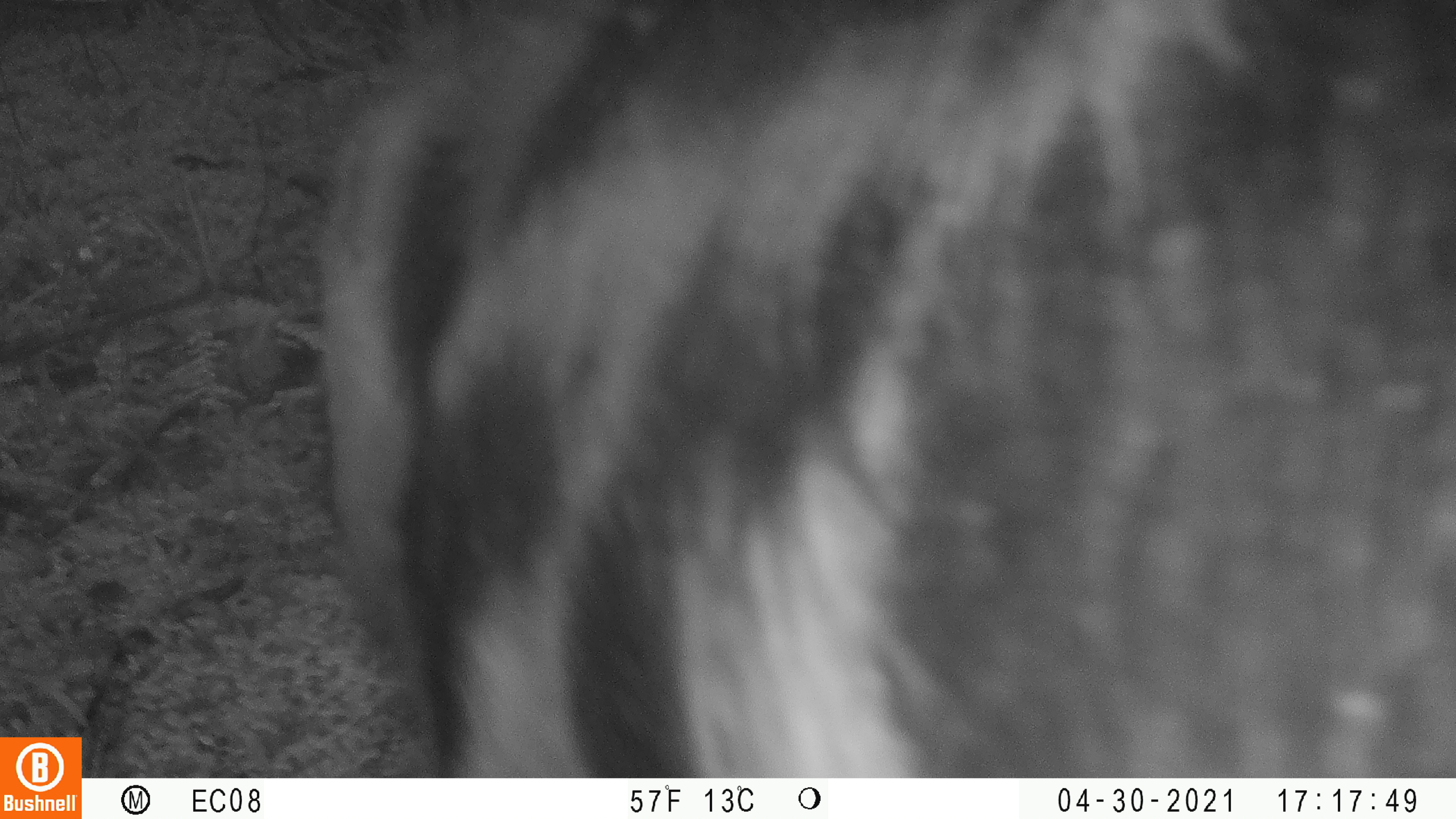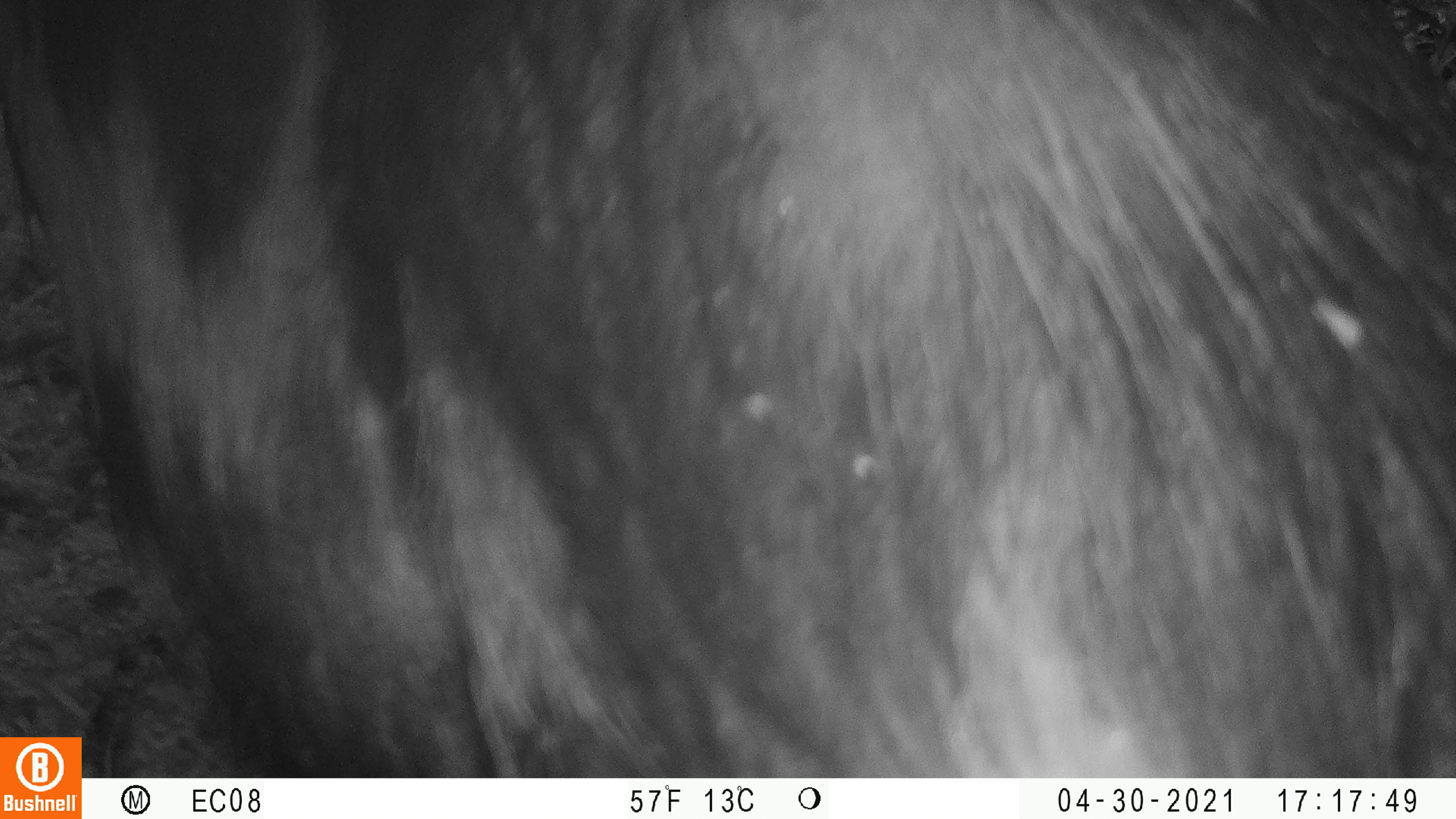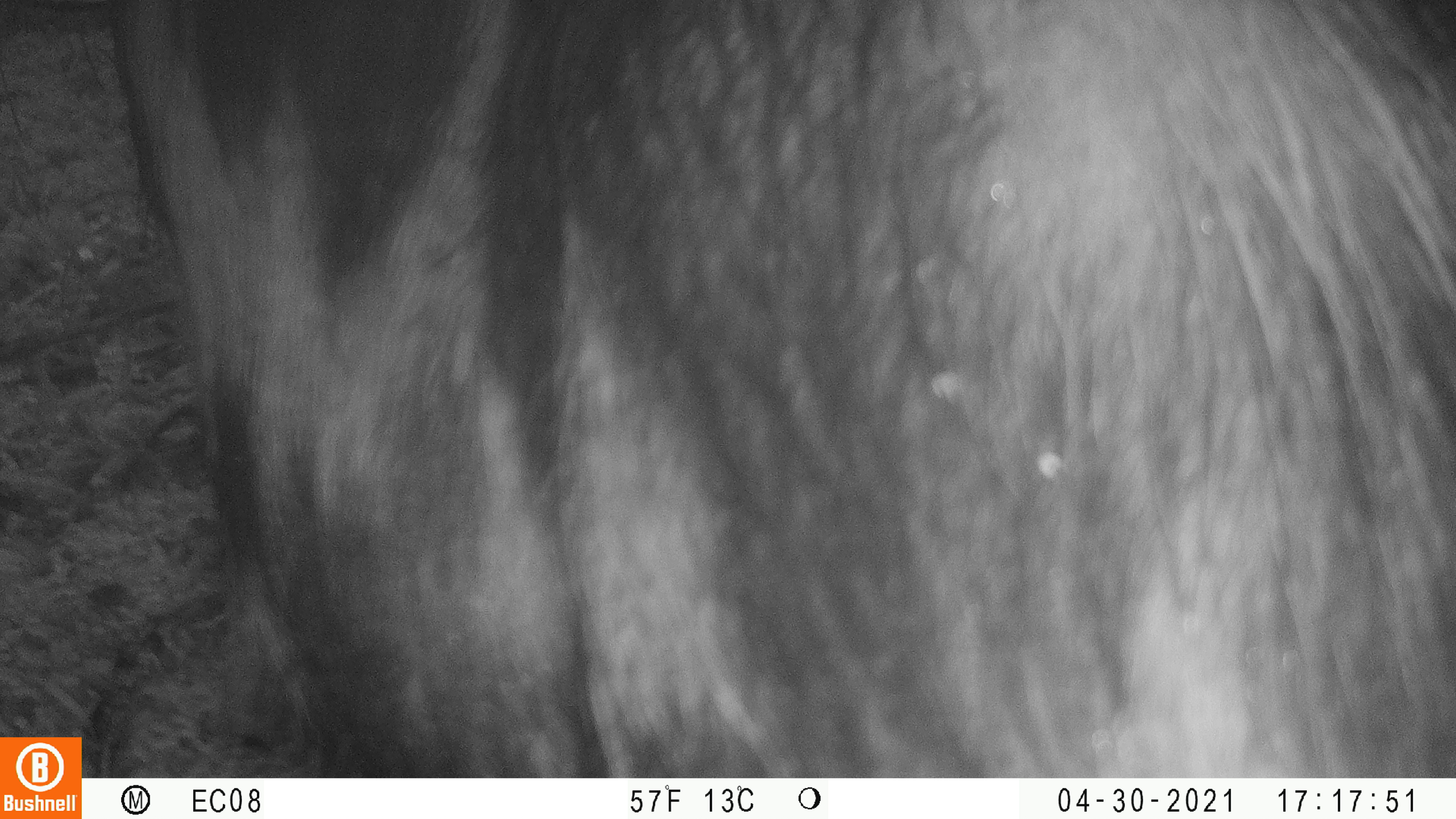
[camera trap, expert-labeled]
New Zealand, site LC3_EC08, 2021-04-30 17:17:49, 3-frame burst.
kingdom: Animalia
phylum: Chordata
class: Mammalia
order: Artiodactyla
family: Suidae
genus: Sus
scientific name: Sus scrofa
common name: pig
Pig (Sus scrofa).